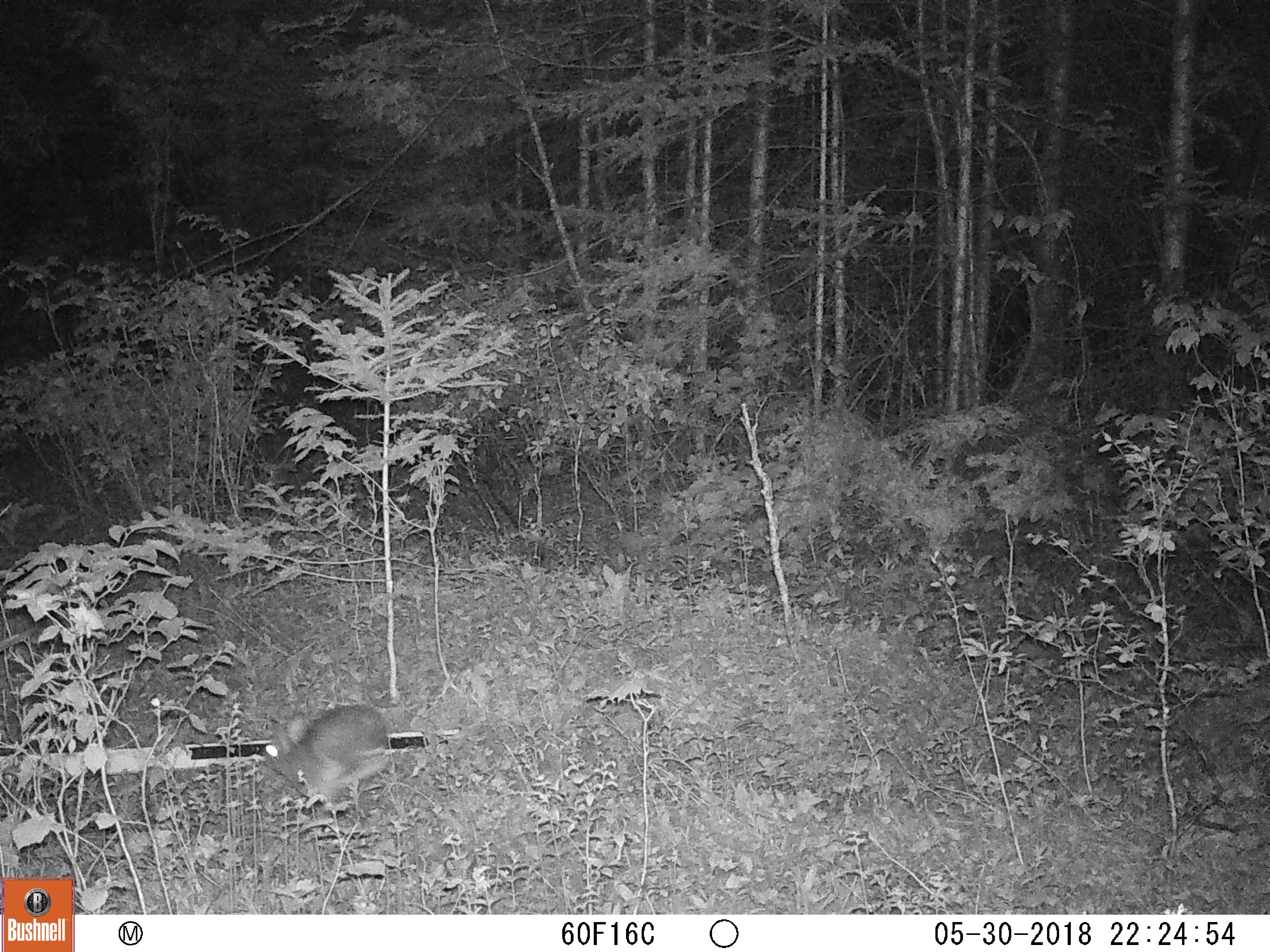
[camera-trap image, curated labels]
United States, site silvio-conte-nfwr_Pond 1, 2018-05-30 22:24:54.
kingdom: Animalia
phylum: Chordata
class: Mammalia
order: Lagomorpha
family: Leporidae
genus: Lepus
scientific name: Lepus americanus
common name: snowshoe hare